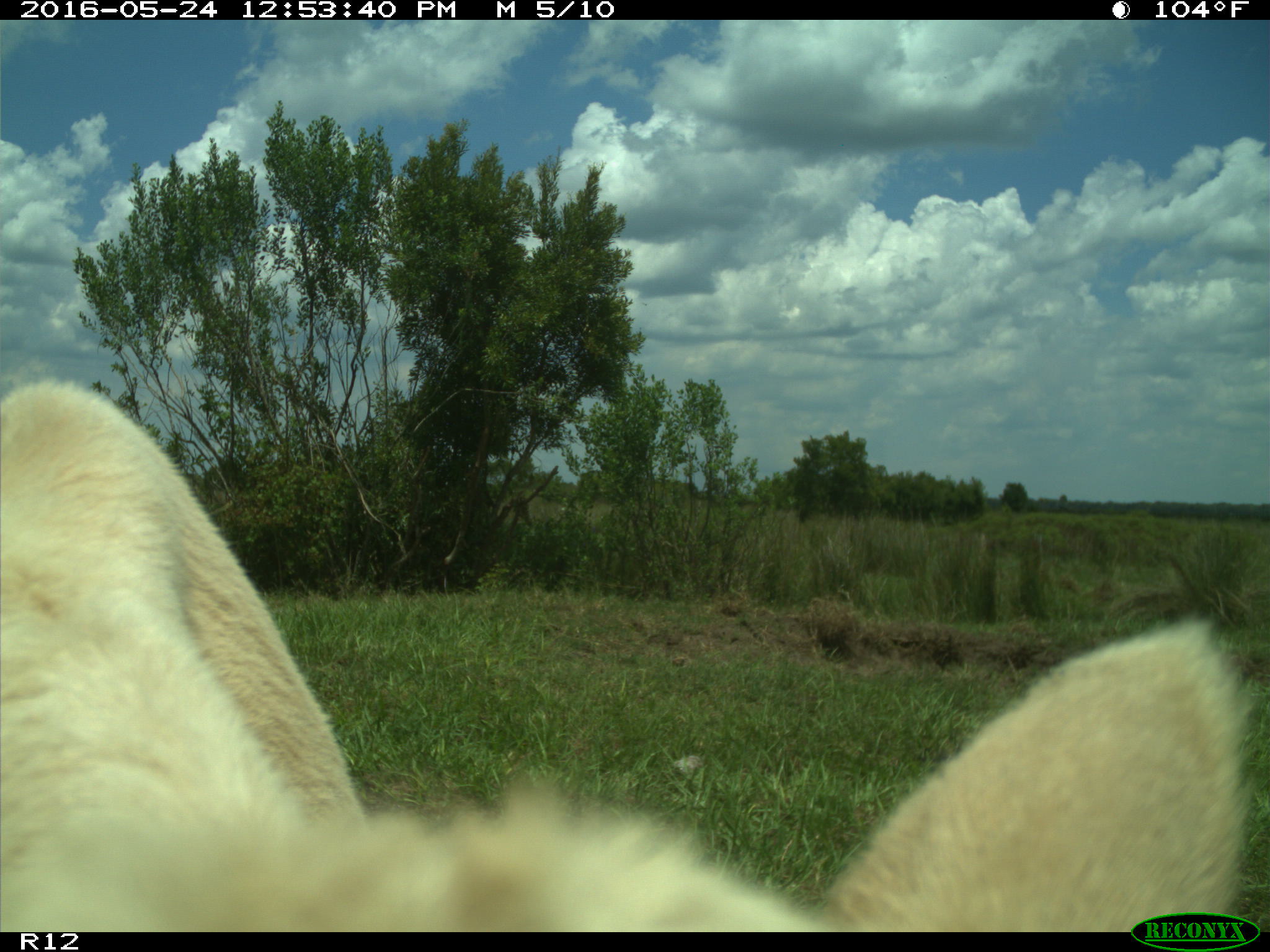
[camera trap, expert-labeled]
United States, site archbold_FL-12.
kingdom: Animalia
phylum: Chordata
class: Mammalia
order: Artiodactyla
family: Bovidae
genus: Bos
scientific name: Bos taurus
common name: domestic cow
Bos taurus (domestic cow).